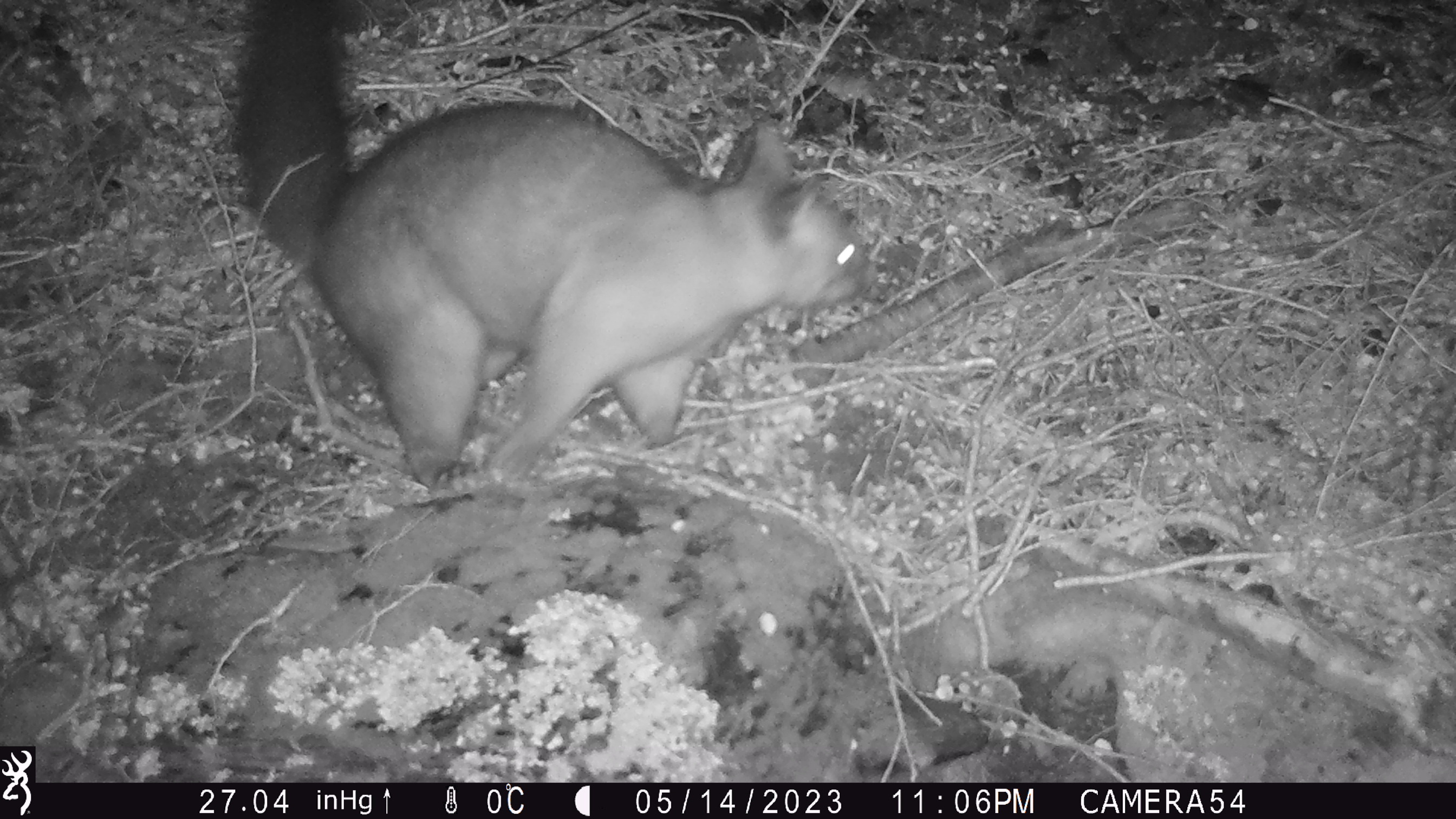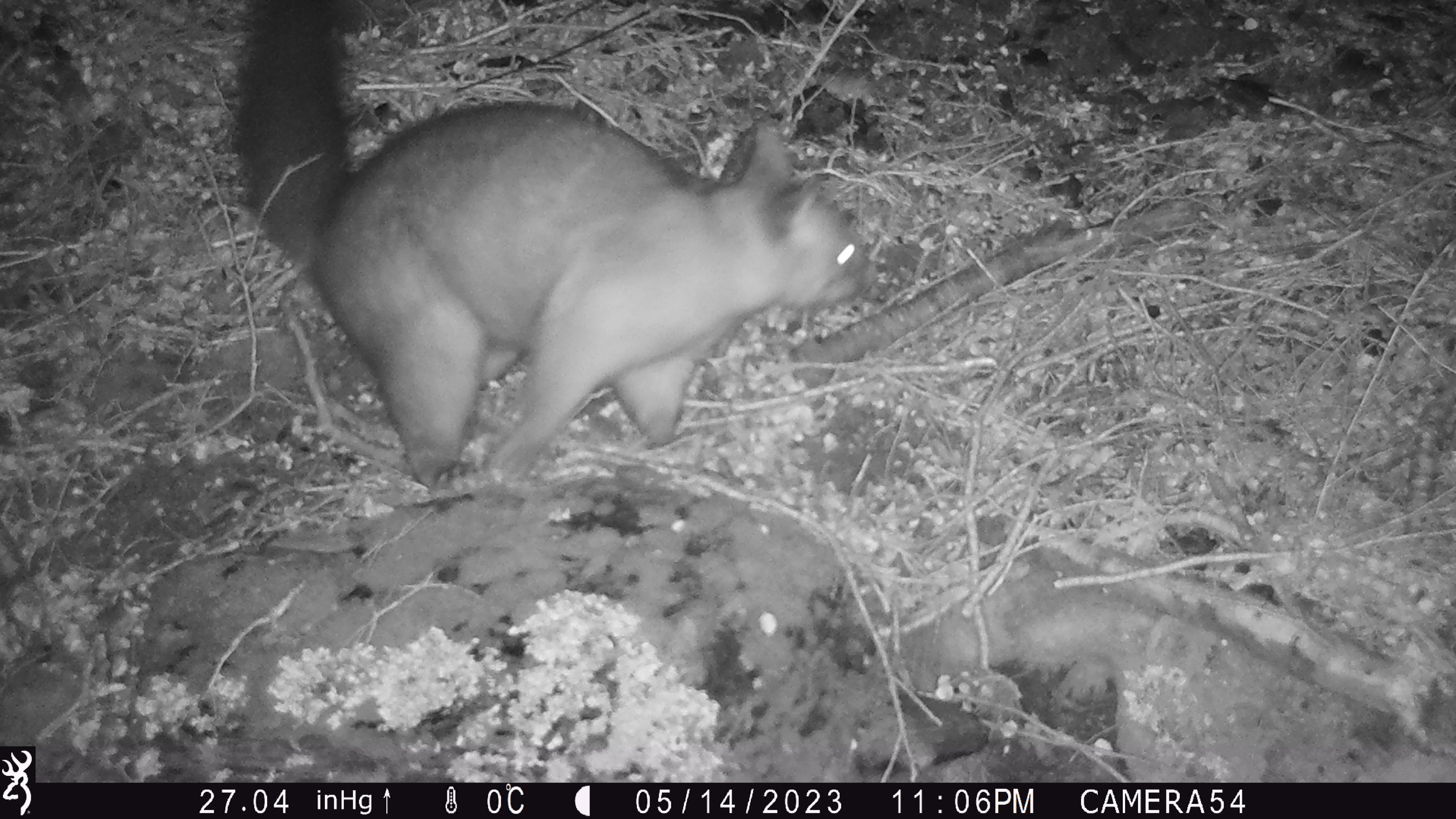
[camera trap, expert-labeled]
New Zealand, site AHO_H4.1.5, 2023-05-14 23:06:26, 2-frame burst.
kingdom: Animalia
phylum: Chordata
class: Mammalia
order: Diprotodontia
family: Phalangeridae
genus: Trichosurus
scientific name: Trichosurus vulpecula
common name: common brushtail possum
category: possum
Possum (common brushtail possum) (Trichosurus vulpecula).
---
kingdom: Animalia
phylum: Chordata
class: Mammalia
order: Carnivora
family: Mustelidae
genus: Mustela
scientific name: Mustela erminea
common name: stoat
Stoat (Mustela erminea).